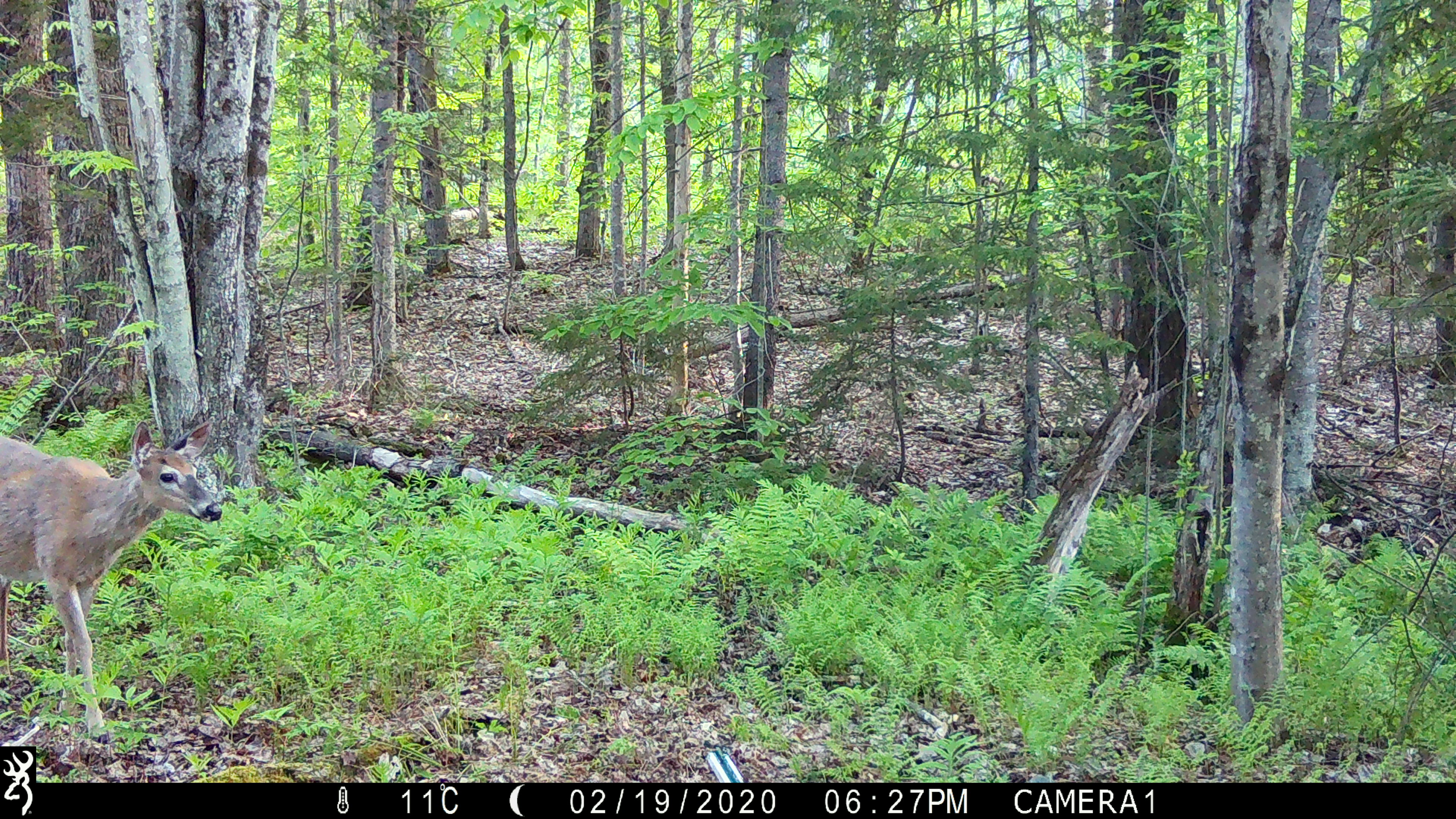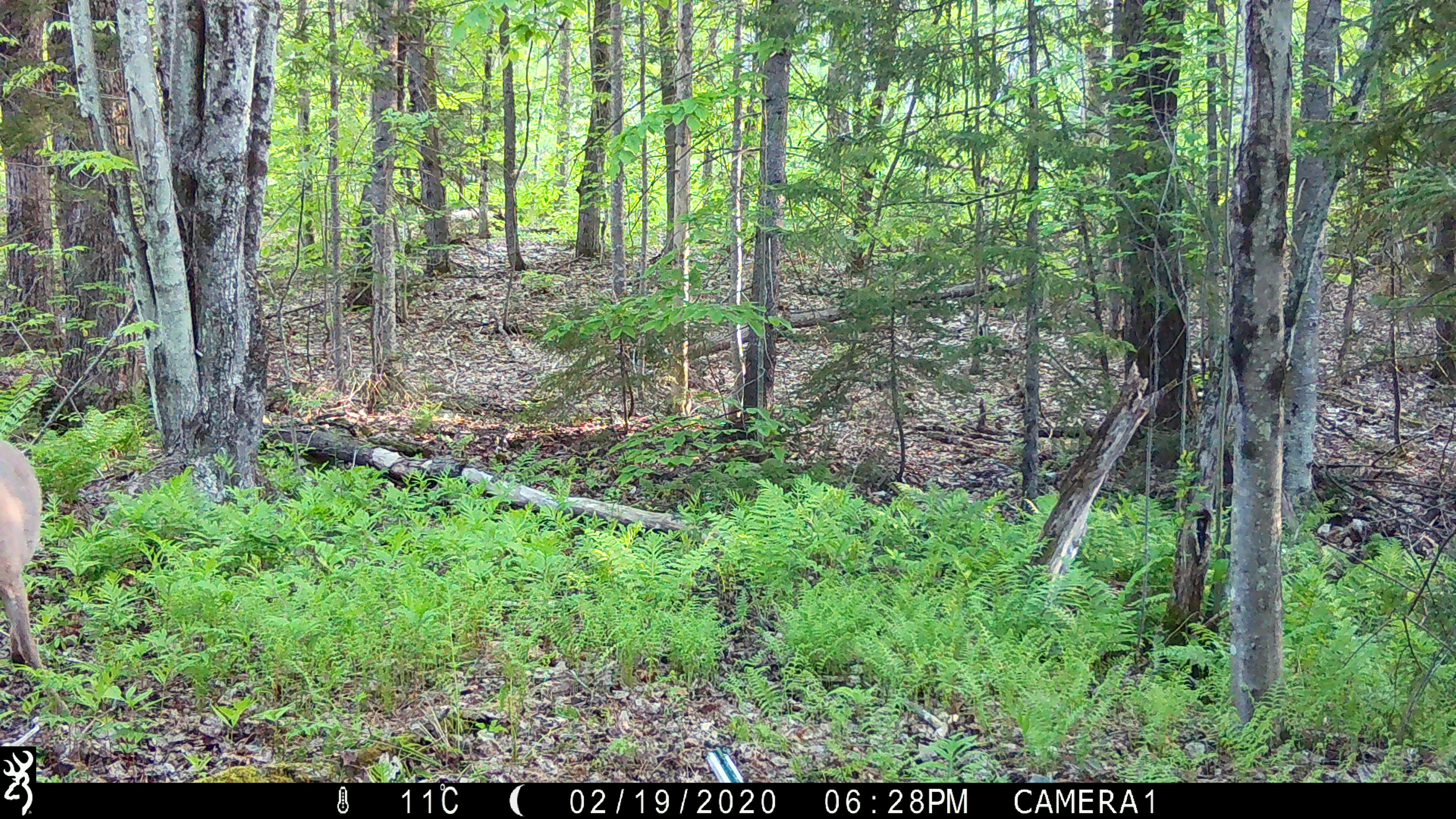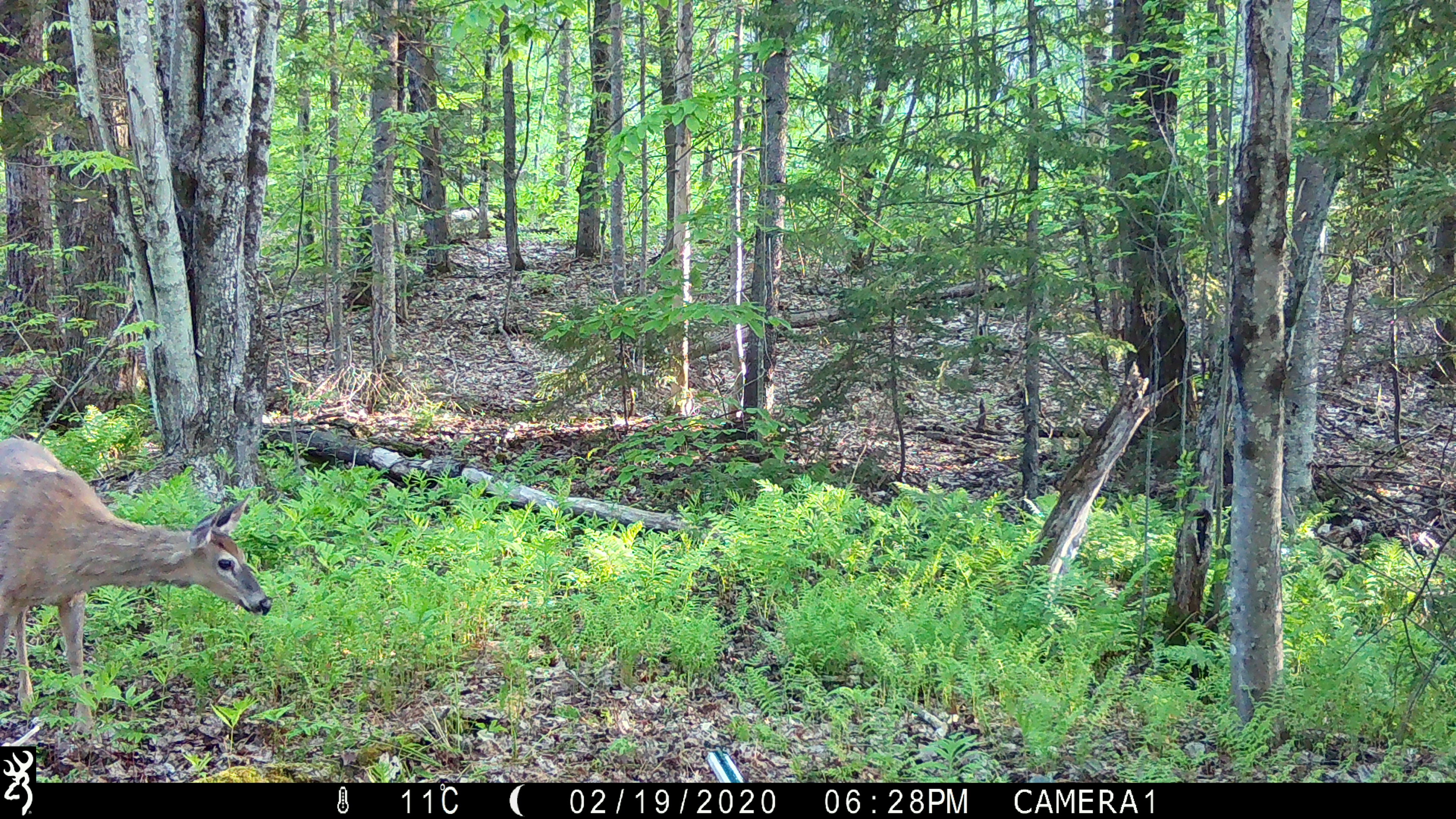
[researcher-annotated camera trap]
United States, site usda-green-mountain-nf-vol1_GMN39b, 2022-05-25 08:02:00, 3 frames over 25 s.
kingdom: Animalia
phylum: Chordata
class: Mammalia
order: Artiodactyla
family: Cervidae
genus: Odocoileus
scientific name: Odocoileus virginianus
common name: white-tailed deer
White-tailed deer (Odocoileus virginianus).